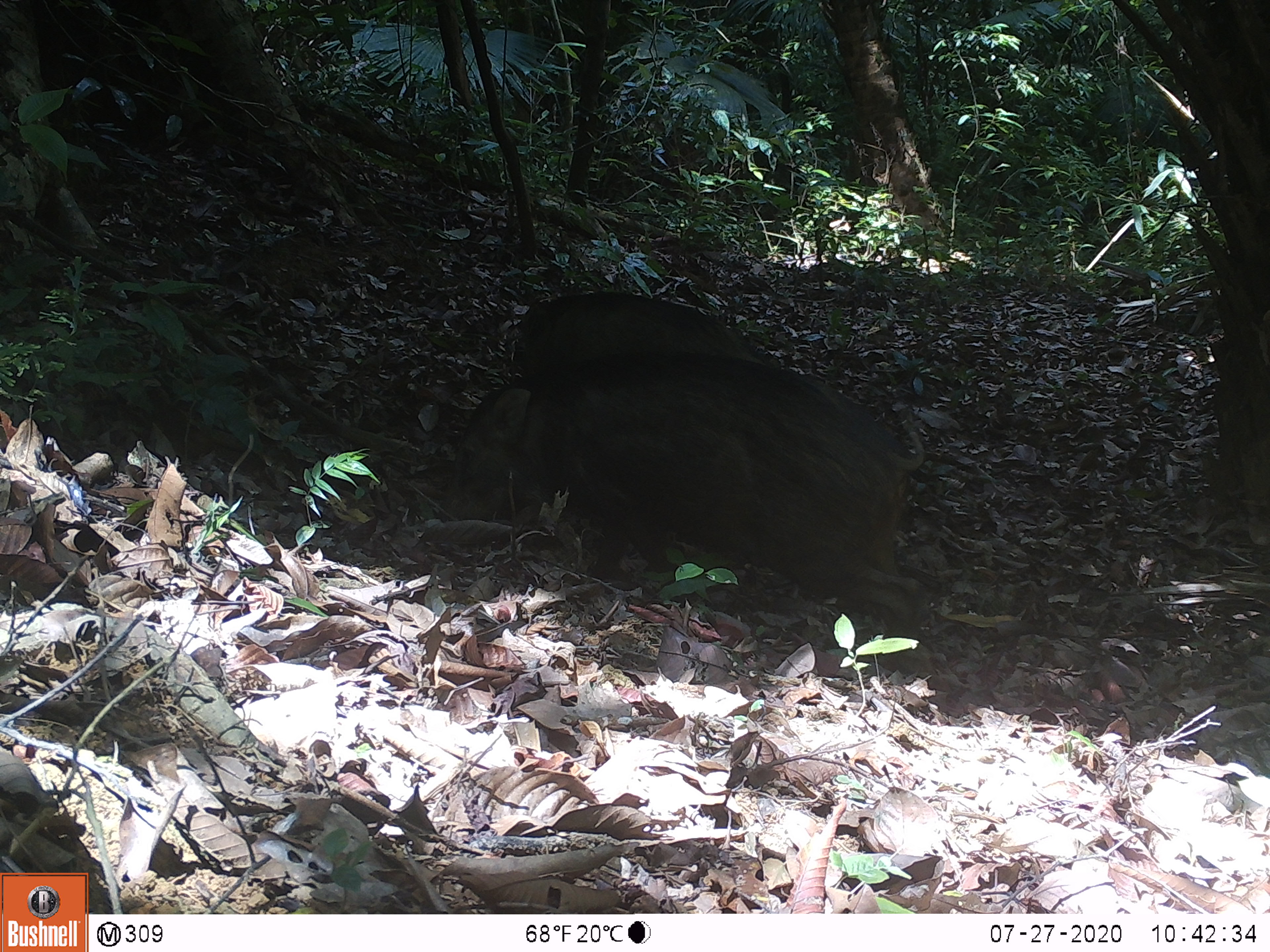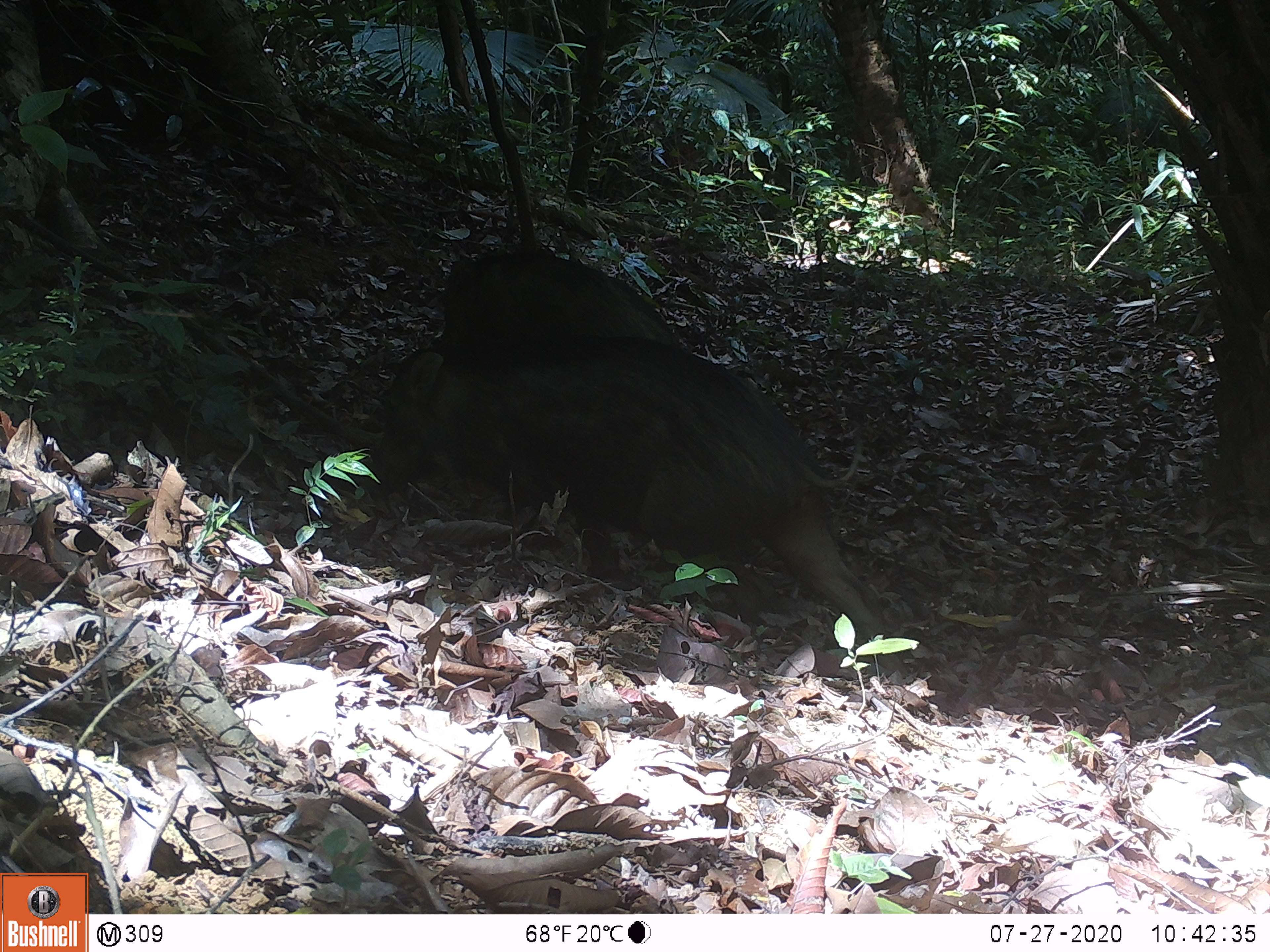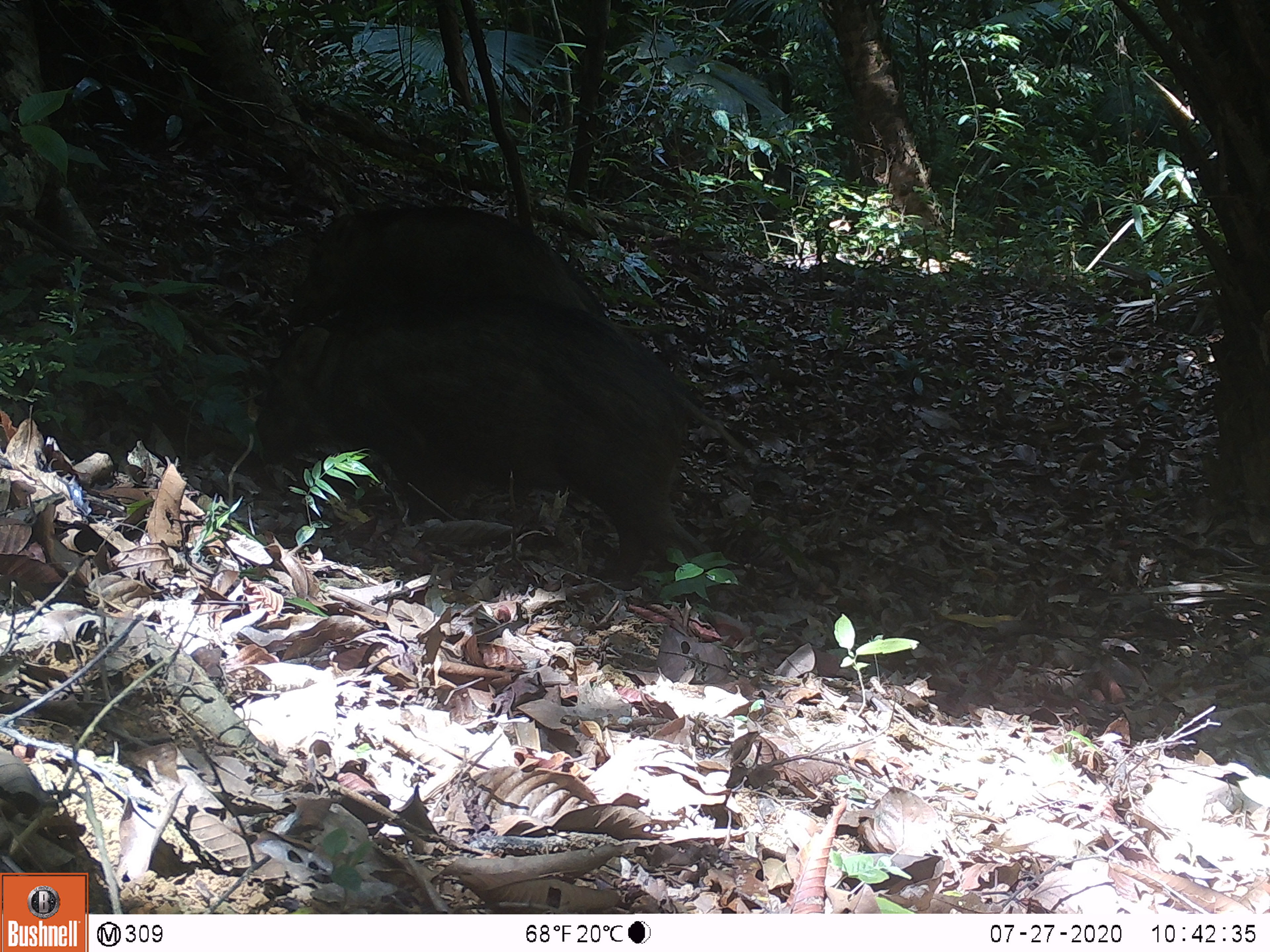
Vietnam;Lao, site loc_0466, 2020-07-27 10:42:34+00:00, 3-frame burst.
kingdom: Animalia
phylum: Chordata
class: Mammalia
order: Artiodactyla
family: Suidae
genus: Sus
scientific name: Sus scrofa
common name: eurasian wild pig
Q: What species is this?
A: Eurasian wild pig (Sus scrofa).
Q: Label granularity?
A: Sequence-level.